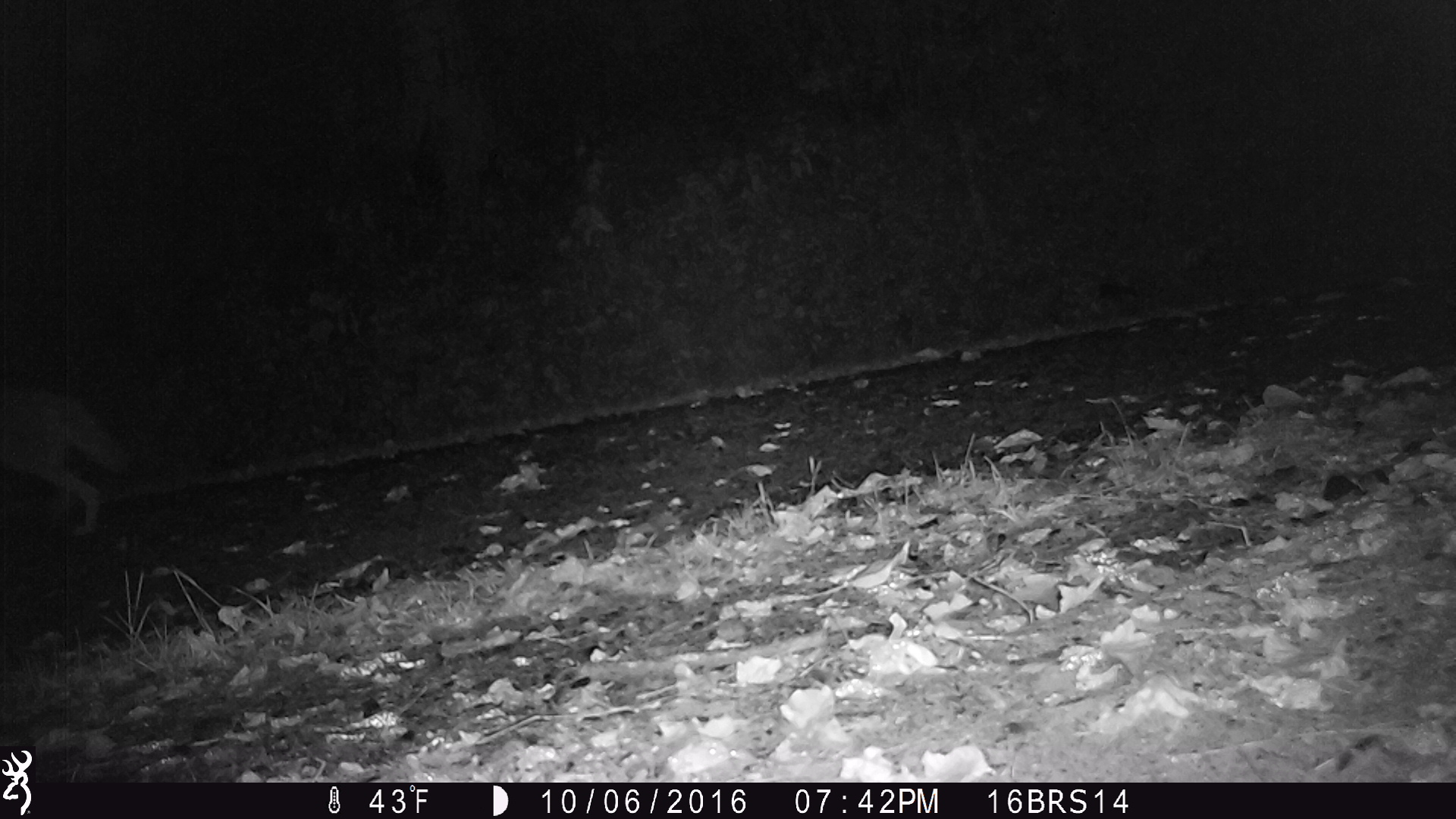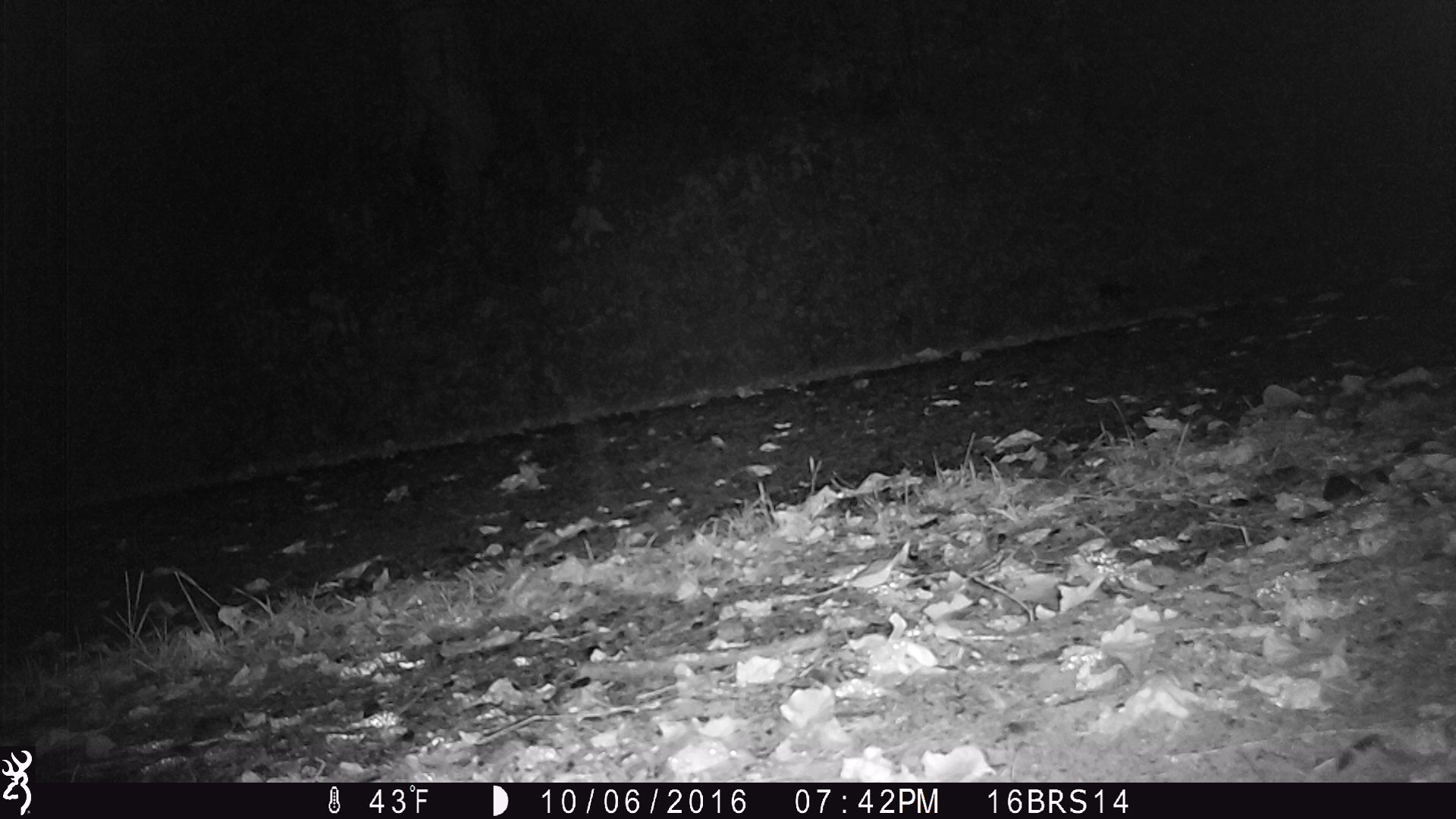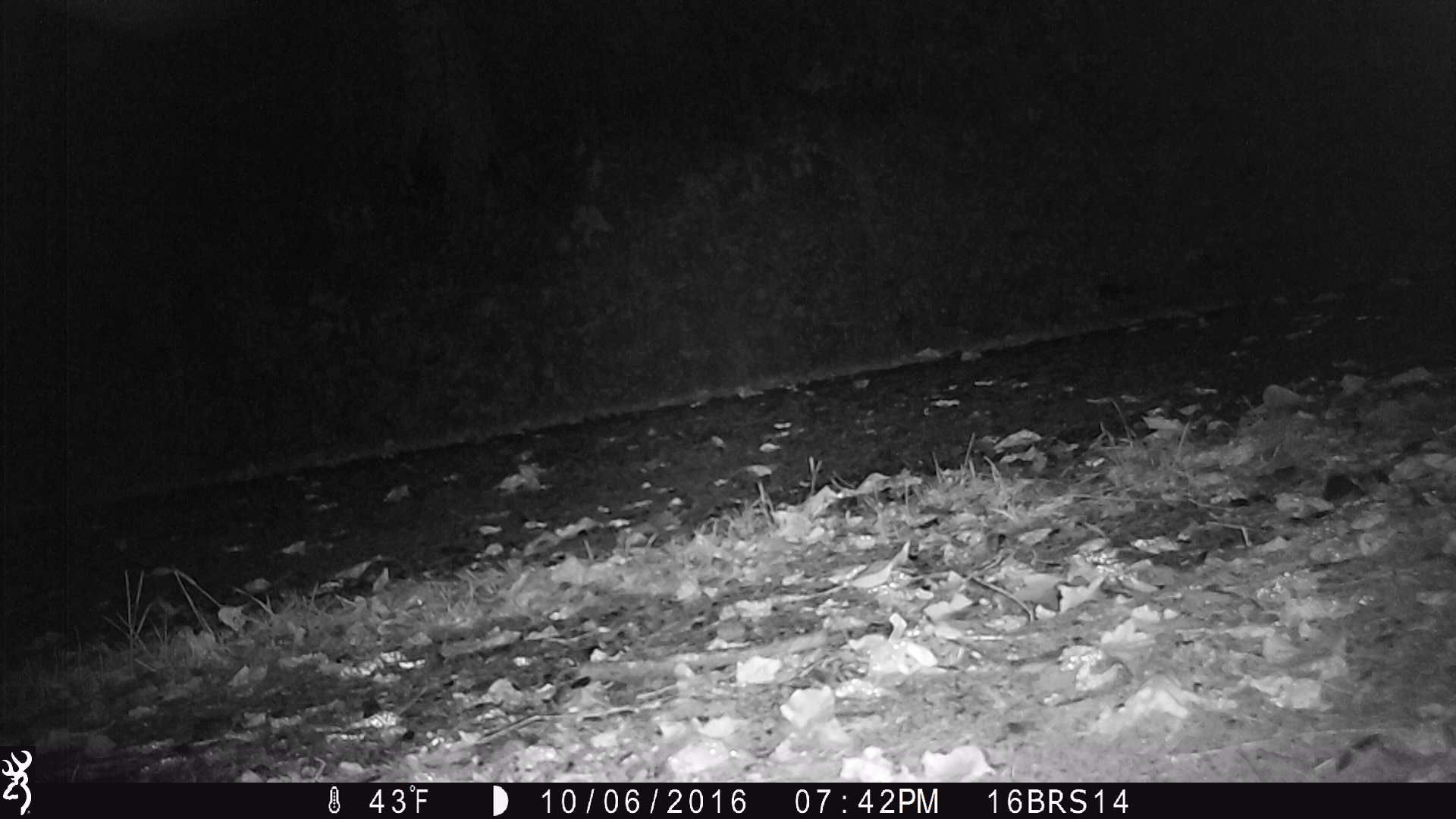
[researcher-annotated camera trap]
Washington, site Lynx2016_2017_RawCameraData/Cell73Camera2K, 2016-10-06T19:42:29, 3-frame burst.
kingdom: Animalia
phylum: Chordata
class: Mammalia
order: Carnivora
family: Canidae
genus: Canis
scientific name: Canis latrans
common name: coyote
Canis latrans (coyote). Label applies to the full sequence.